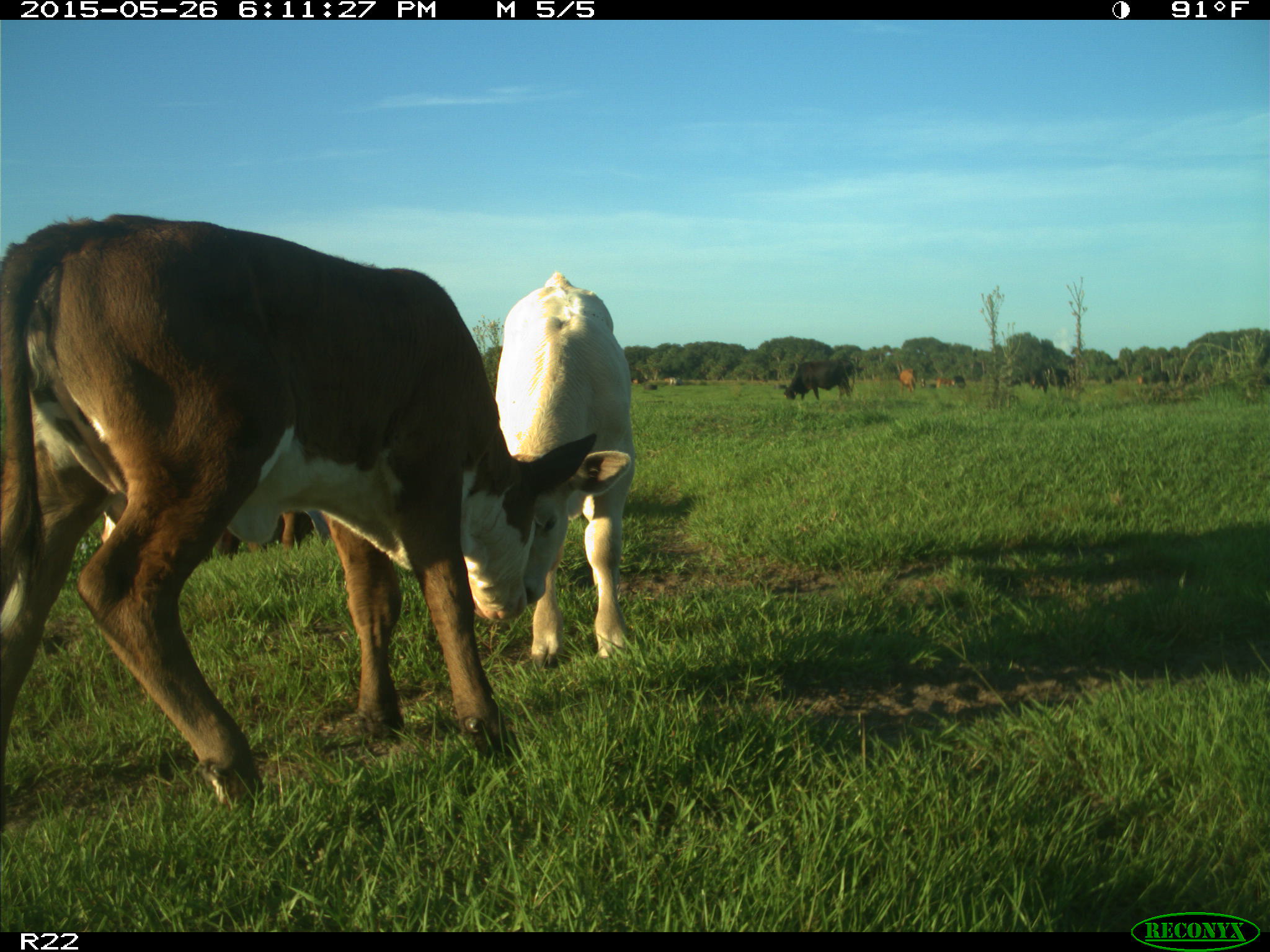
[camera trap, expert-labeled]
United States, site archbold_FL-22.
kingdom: Animalia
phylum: Chordata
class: Mammalia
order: Artiodactyla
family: Bovidae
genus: Bos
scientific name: Bos taurus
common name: domestic cow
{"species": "Bos taurus (domestic cow)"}